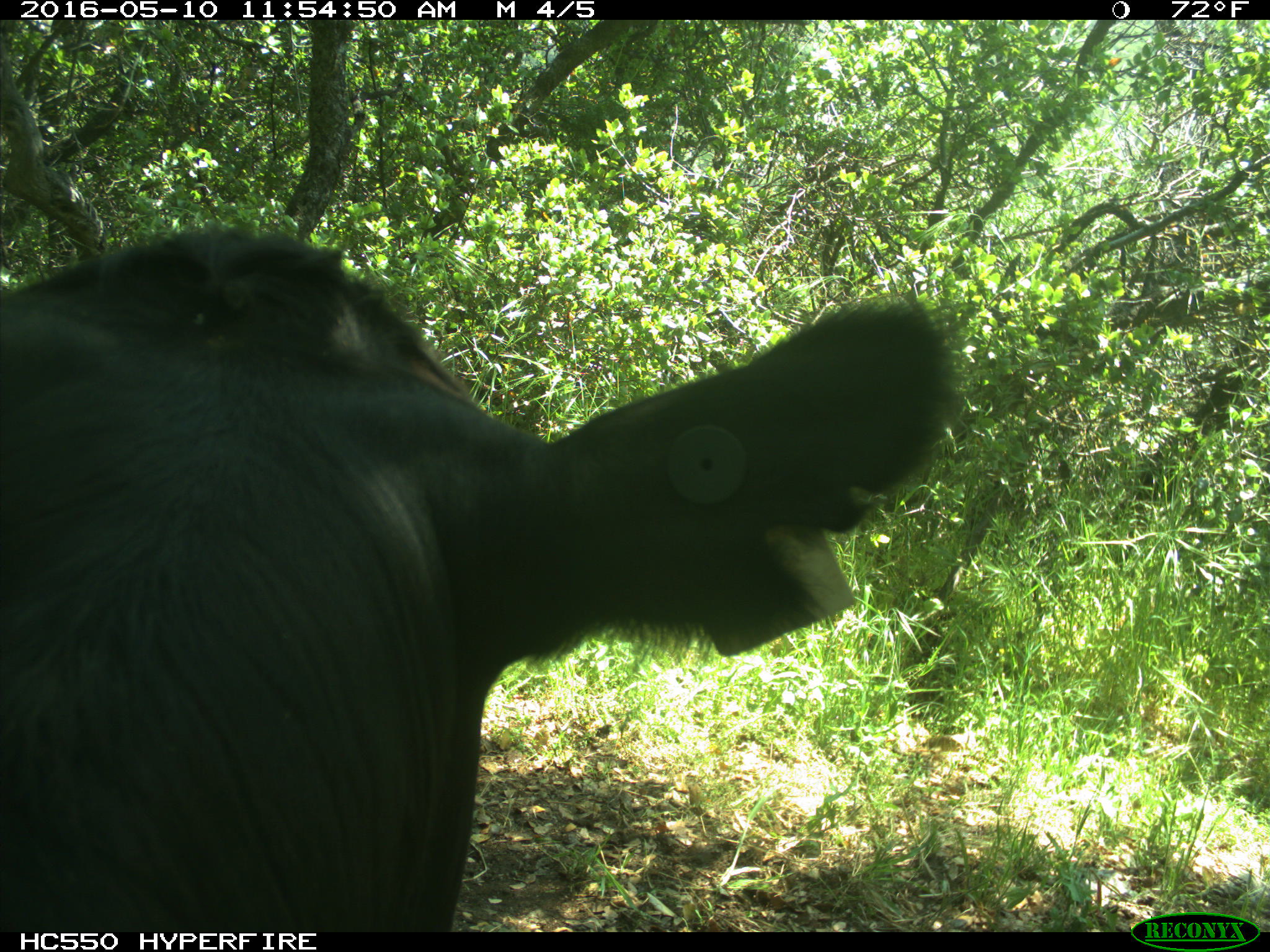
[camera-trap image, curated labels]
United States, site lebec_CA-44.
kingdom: Animalia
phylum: Chordata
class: Mammalia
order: Artiodactyla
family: Bovidae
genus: Bos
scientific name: Bos taurus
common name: domestic cow